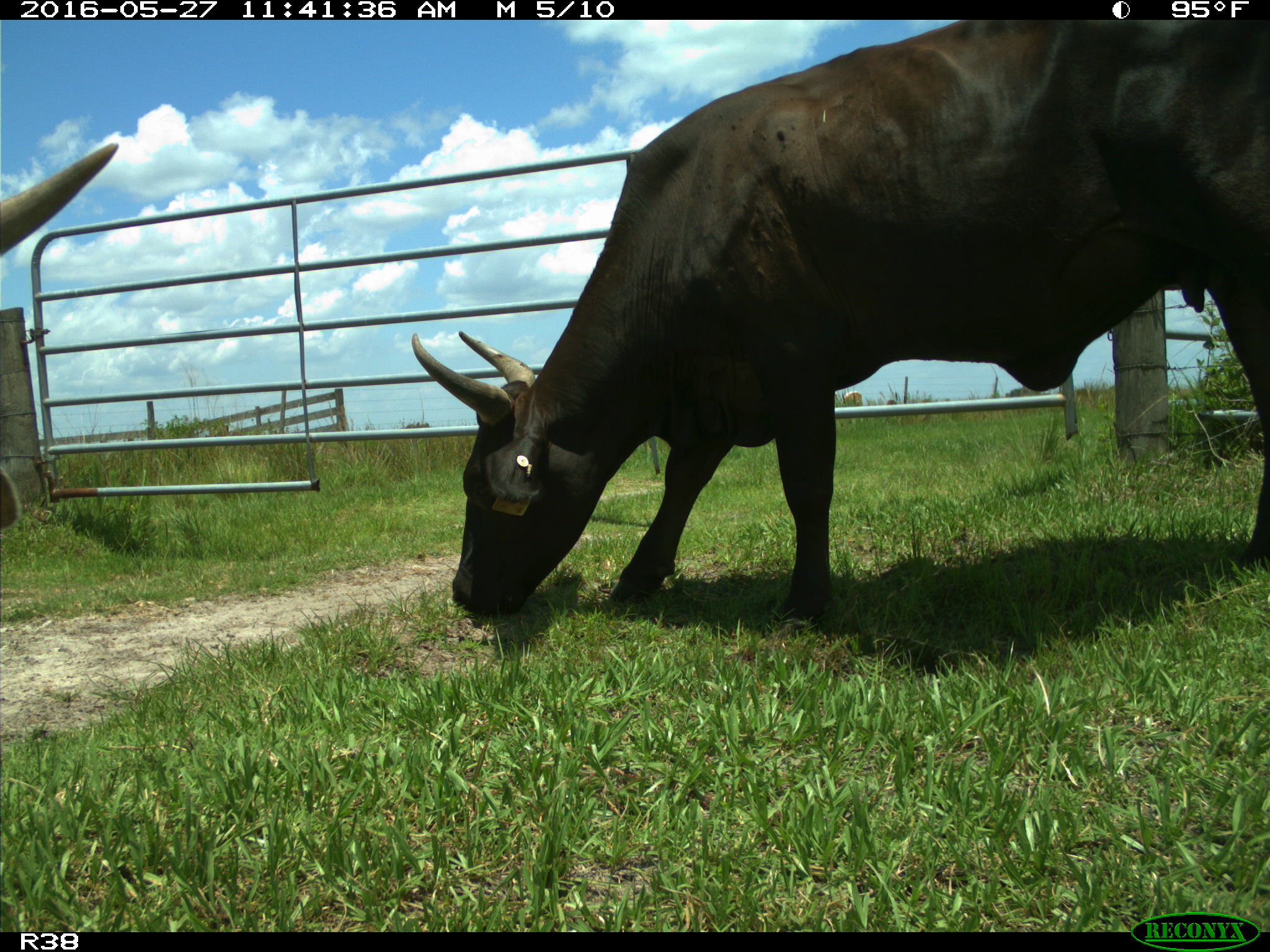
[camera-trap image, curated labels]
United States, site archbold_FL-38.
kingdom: Animalia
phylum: Chordata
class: Mammalia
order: Artiodactyla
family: Bovidae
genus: Bos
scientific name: Bos taurus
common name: domestic cow